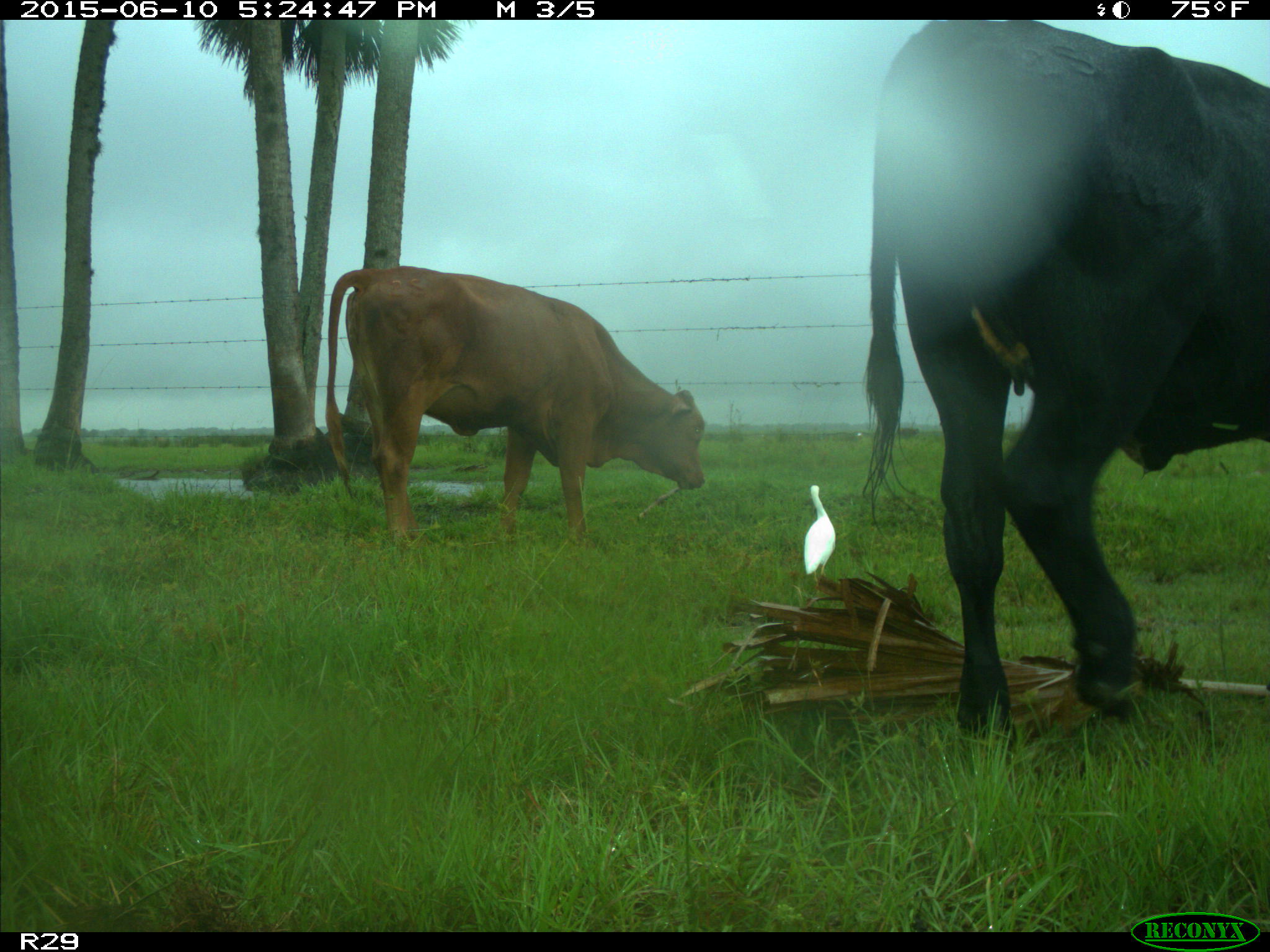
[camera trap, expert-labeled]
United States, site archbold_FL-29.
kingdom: Animalia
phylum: Chordata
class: Mammalia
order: Artiodactyla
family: Bovidae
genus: Bos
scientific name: Bos taurus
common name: domestic cow